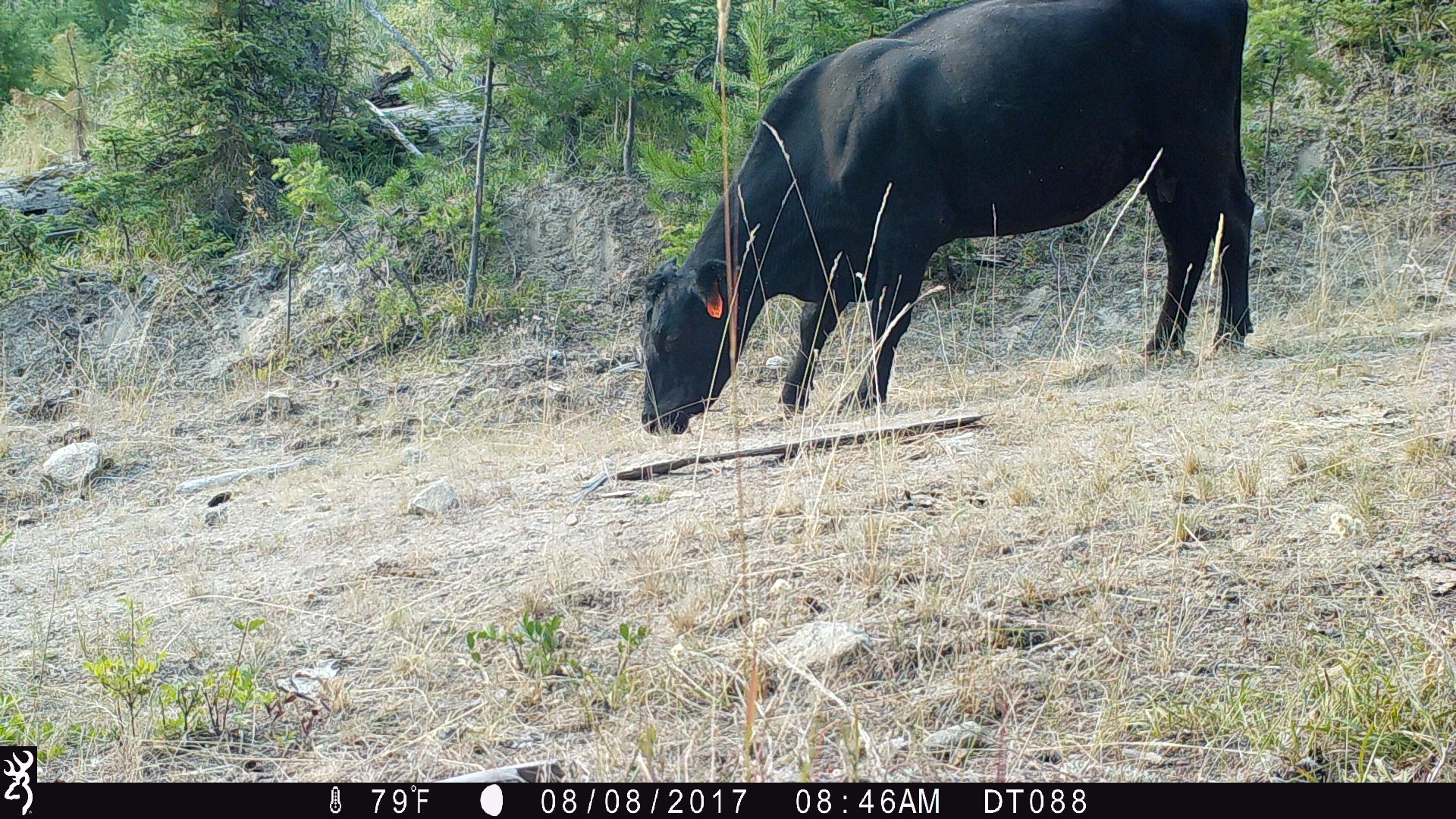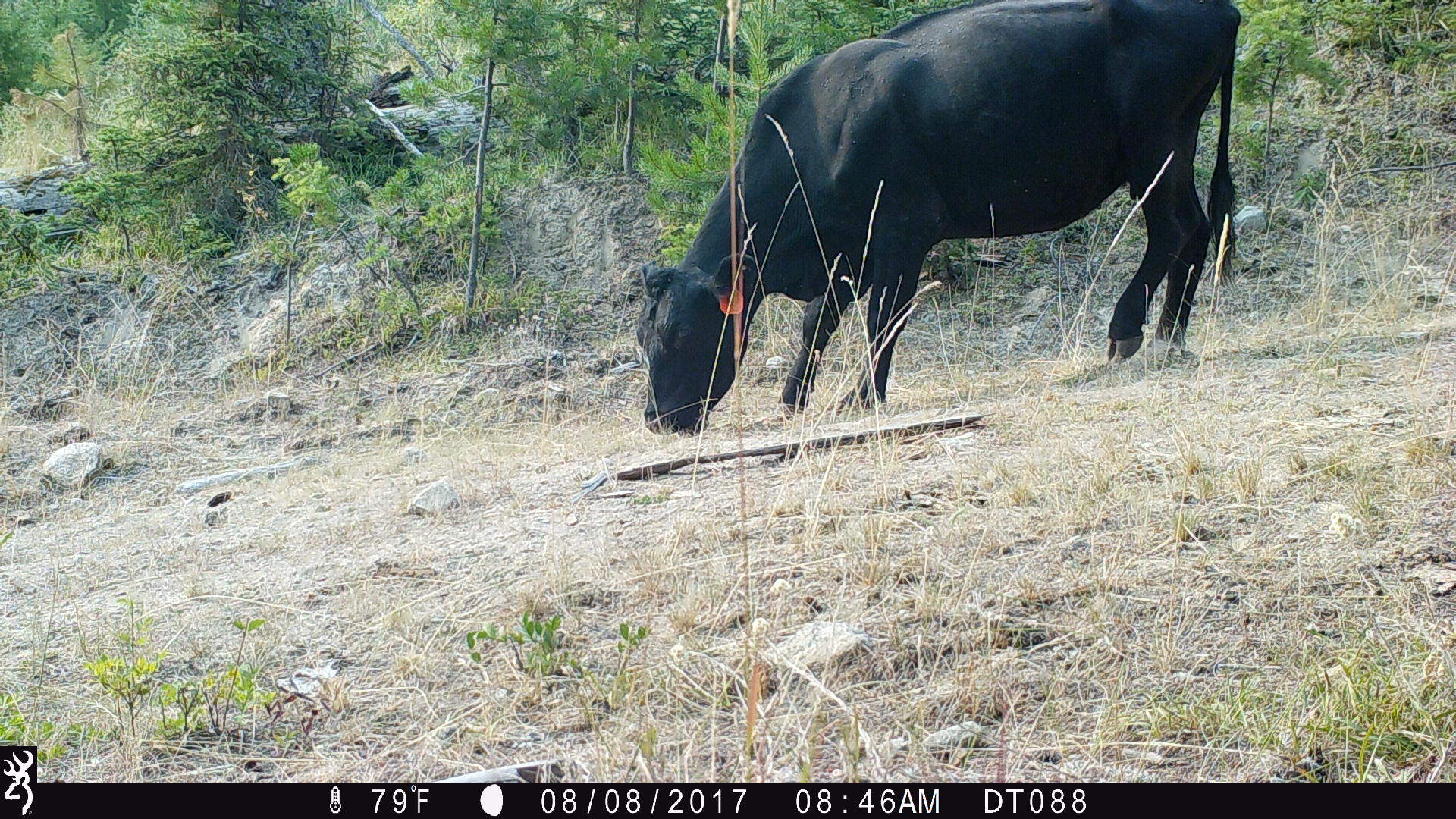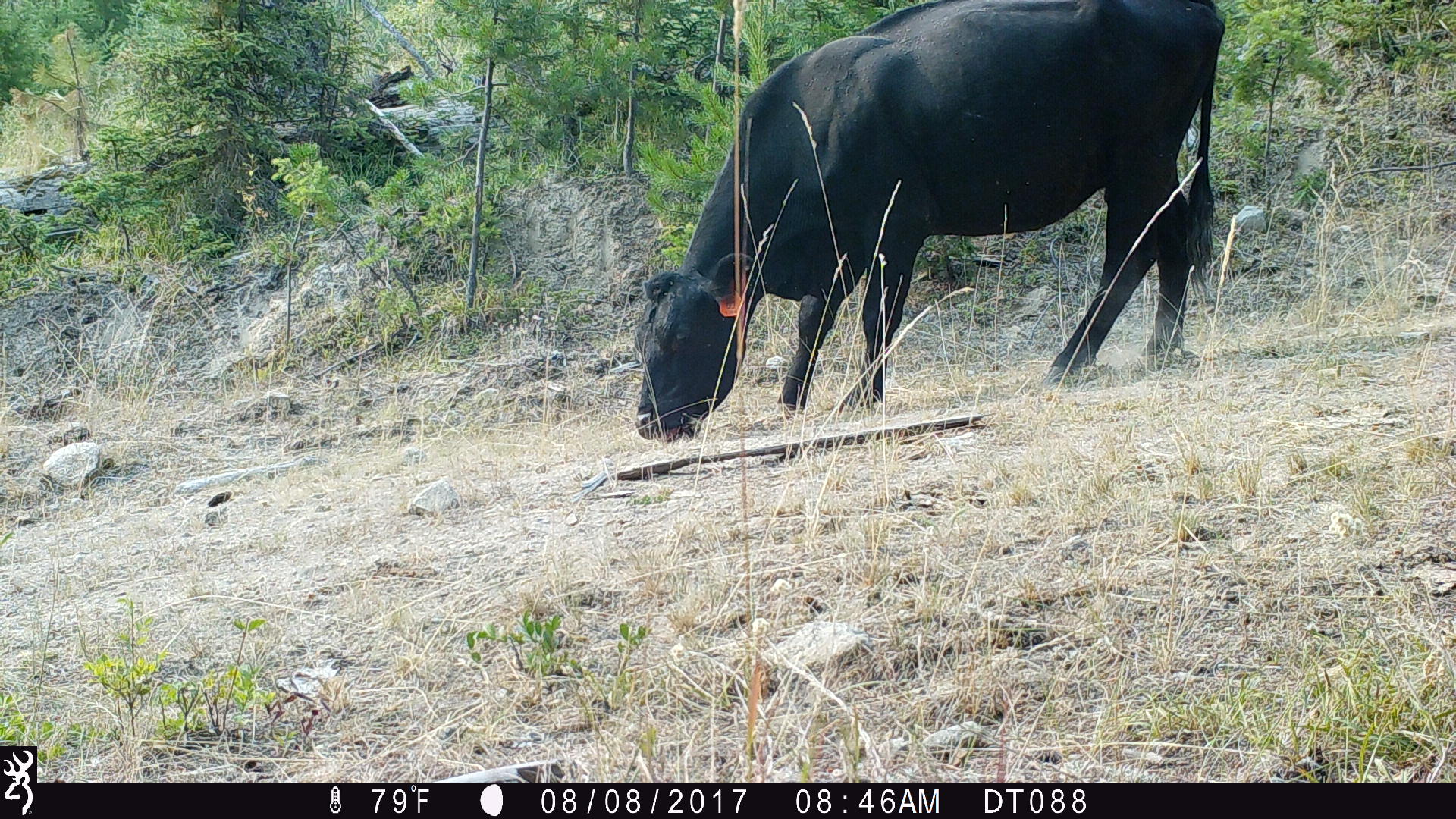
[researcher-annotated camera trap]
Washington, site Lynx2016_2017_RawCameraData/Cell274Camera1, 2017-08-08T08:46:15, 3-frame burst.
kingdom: Animalia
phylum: Chordata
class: Mammalia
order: Artiodactyla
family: Bovidae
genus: Bos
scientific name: Bos taurus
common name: domestic cattle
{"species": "domestic cattle (Bos taurus)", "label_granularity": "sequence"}